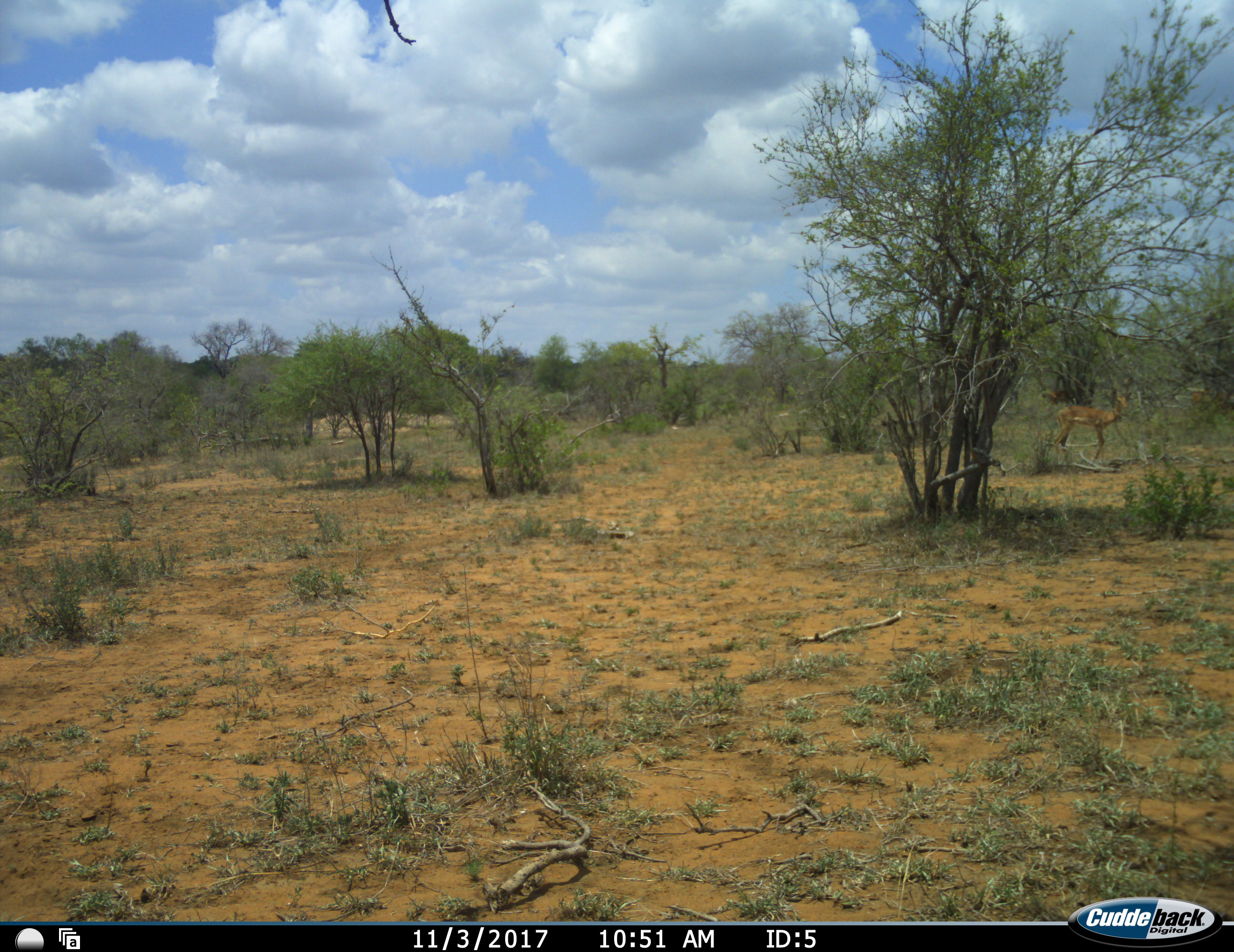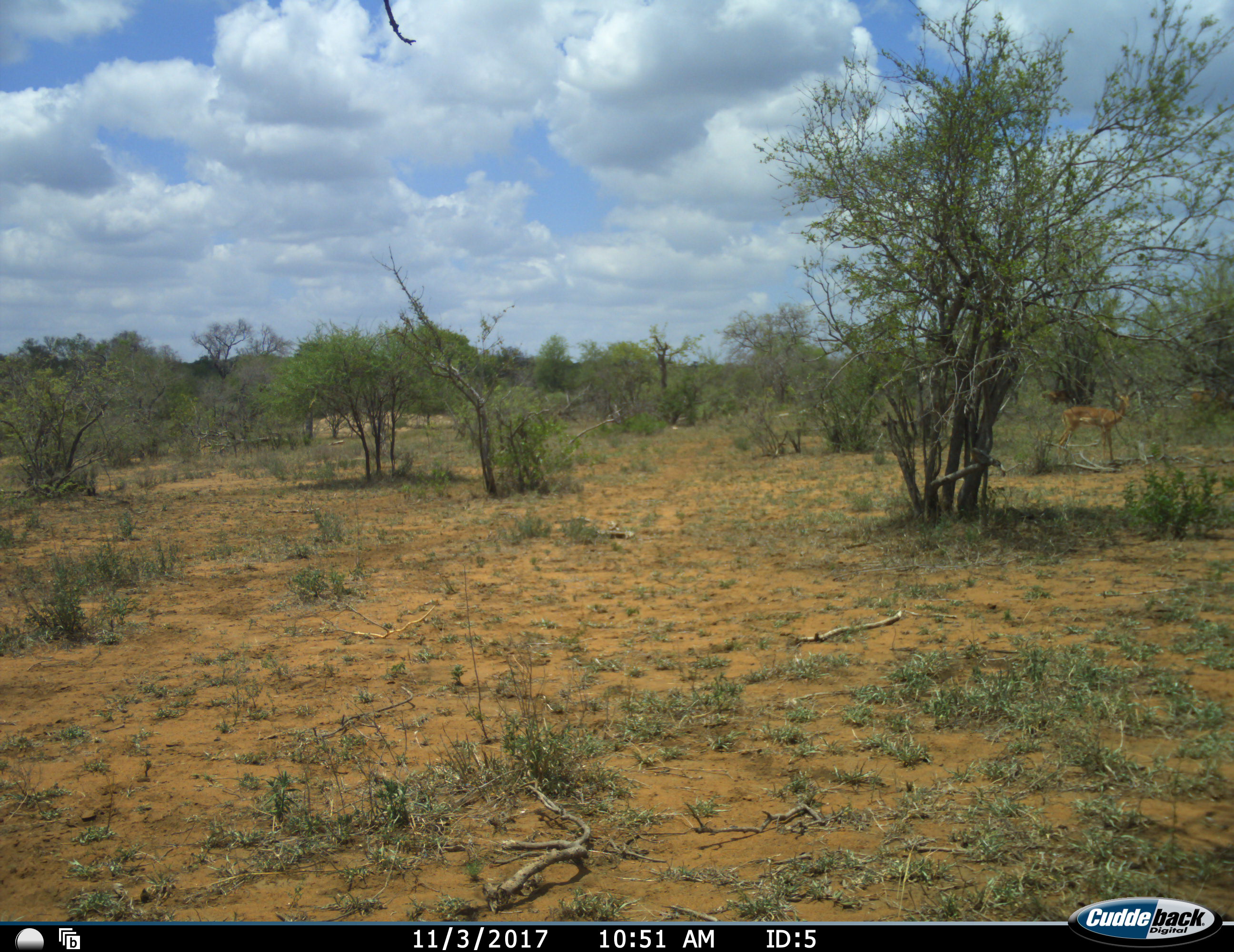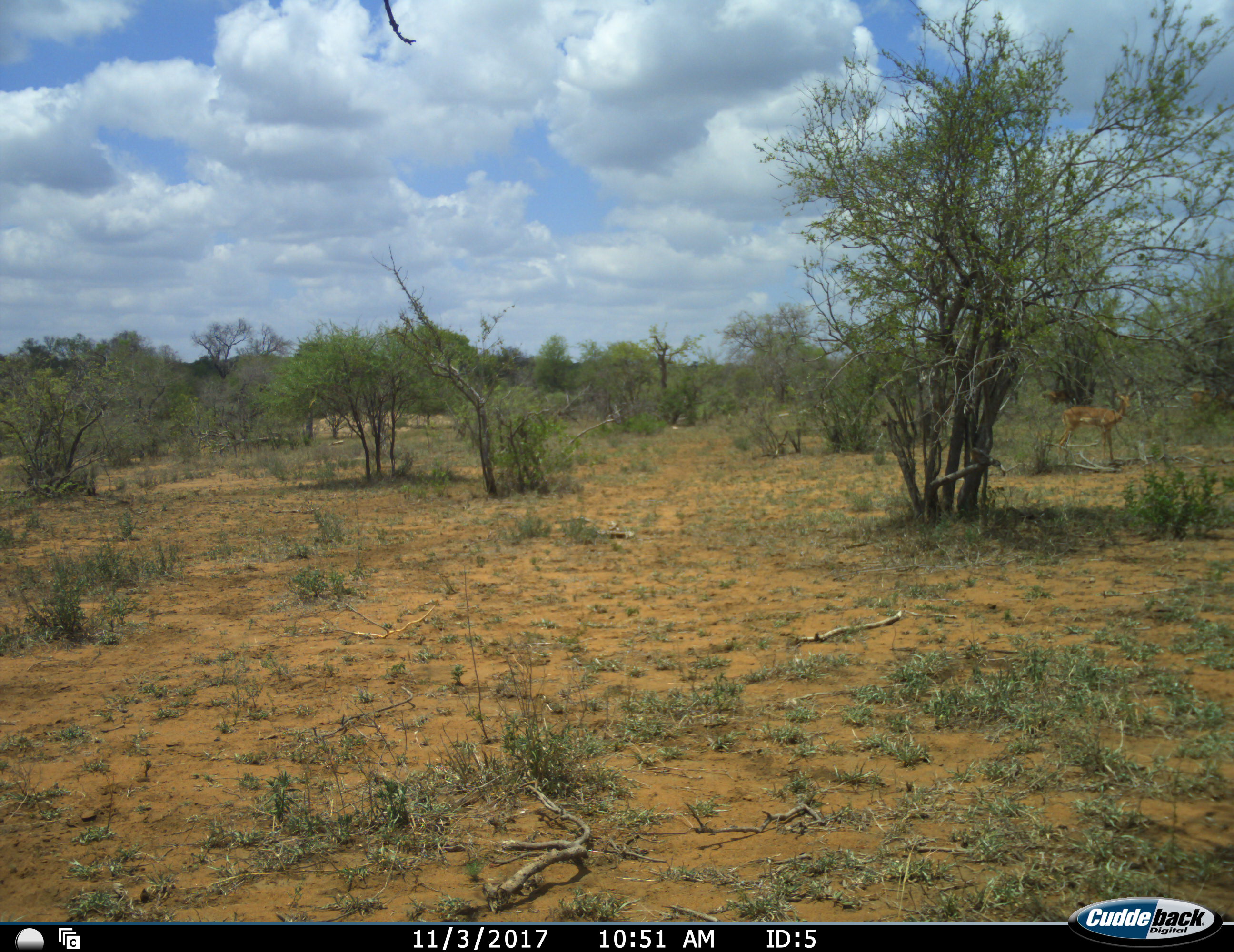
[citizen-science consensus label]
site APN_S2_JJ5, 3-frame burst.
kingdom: Animalia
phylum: Chordata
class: Mammalia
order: Artiodactyla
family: Bovidae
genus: Aepyceros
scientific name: Aepyceros melampus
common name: impala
Impala (Aepyceros melampus), count 1. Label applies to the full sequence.